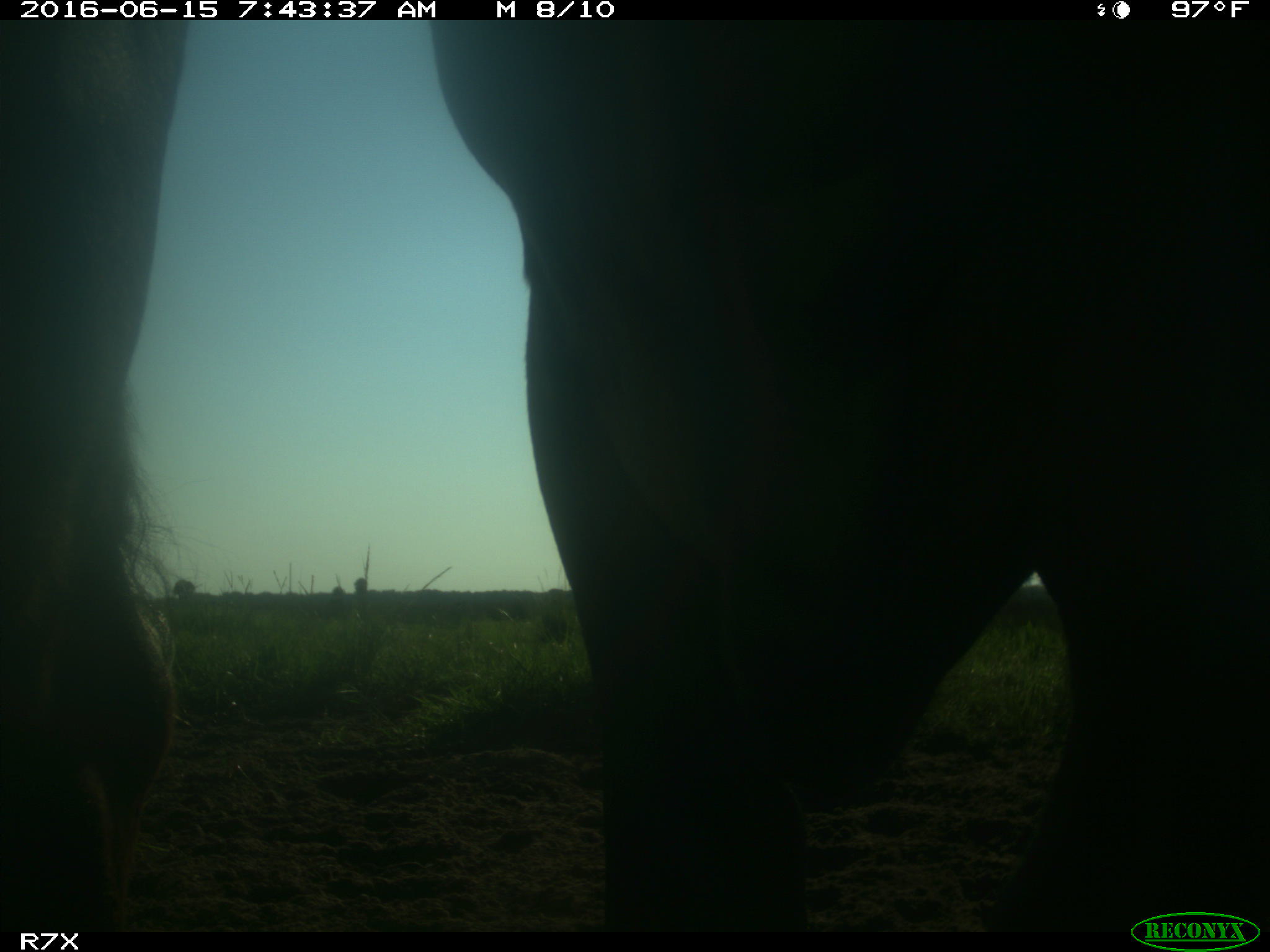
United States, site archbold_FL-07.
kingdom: Animalia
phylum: Chordata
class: Mammalia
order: Artiodactyla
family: Bovidae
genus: Bos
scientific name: Bos taurus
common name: domestic cow